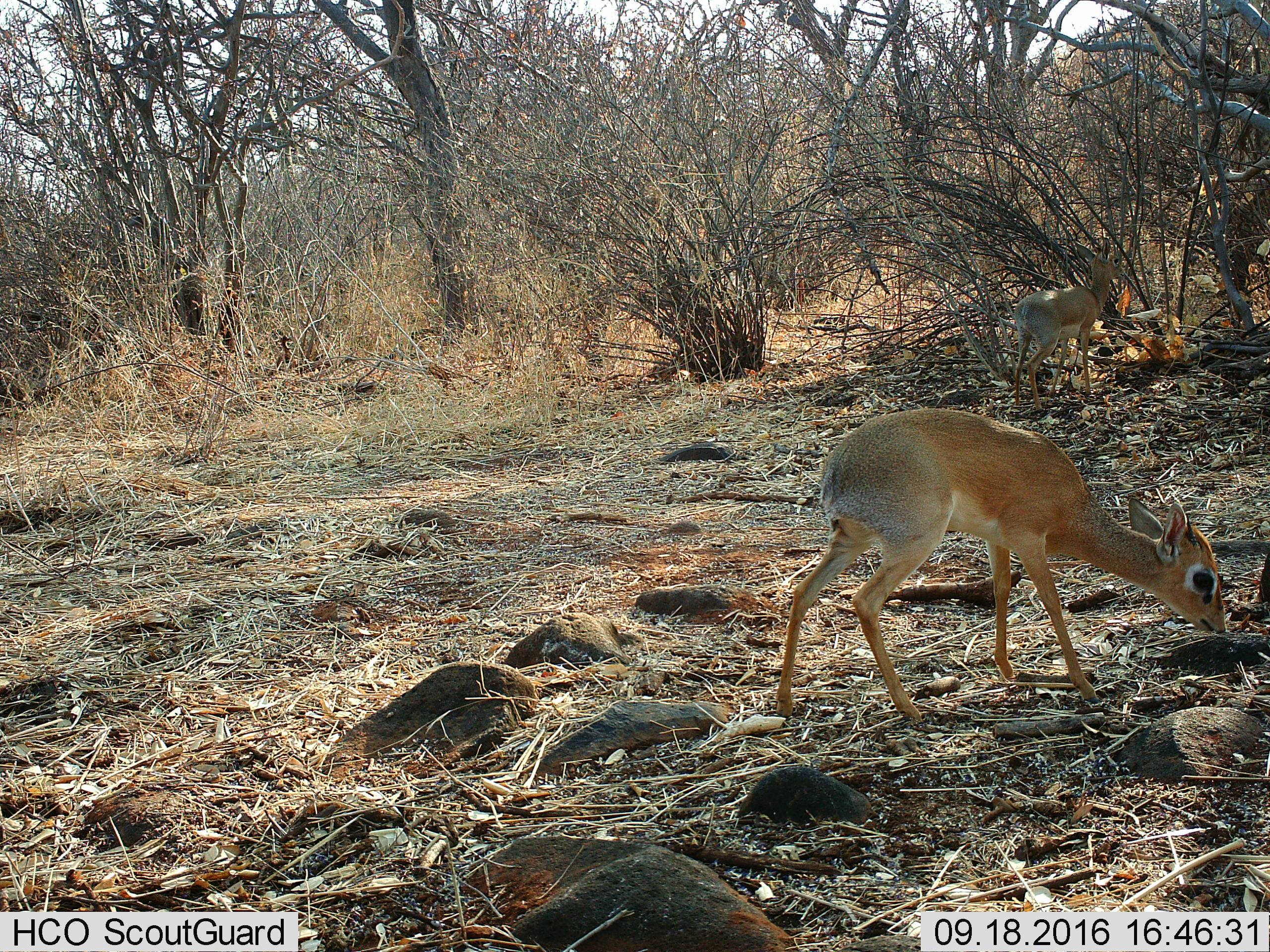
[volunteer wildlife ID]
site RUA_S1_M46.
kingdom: Animalia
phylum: Chordata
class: Mammalia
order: Artiodactyla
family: Bovidae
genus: Madoqua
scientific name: Madoqua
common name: dik-dik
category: dikdik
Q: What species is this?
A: Dikdik (dik-dik) (Madoqua).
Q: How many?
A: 2.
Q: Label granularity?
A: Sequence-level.